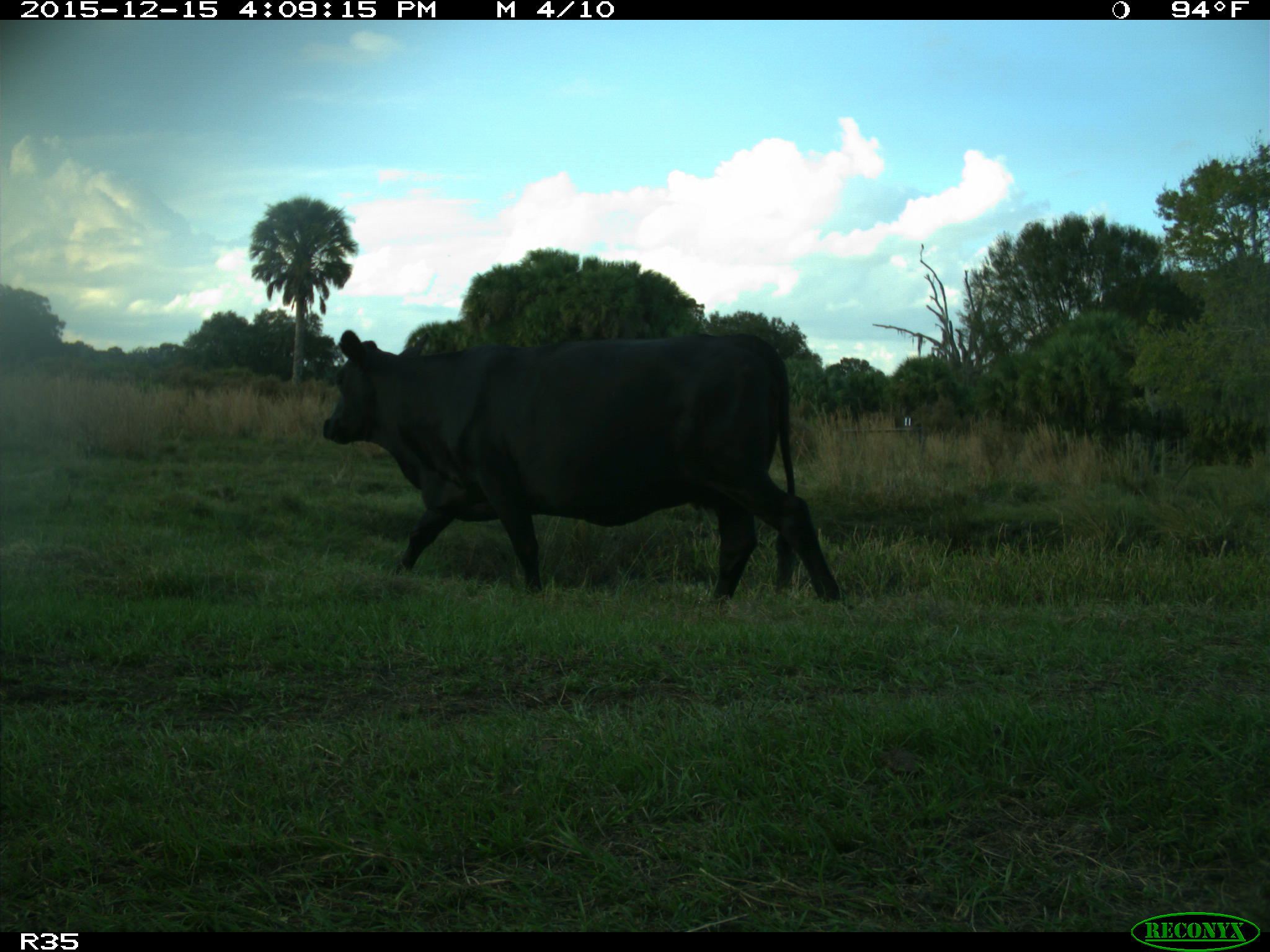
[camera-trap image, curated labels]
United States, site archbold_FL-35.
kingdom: Animalia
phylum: Chordata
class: Mammalia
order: Artiodactyla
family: Bovidae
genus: Bos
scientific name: Bos taurus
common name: domestic cow